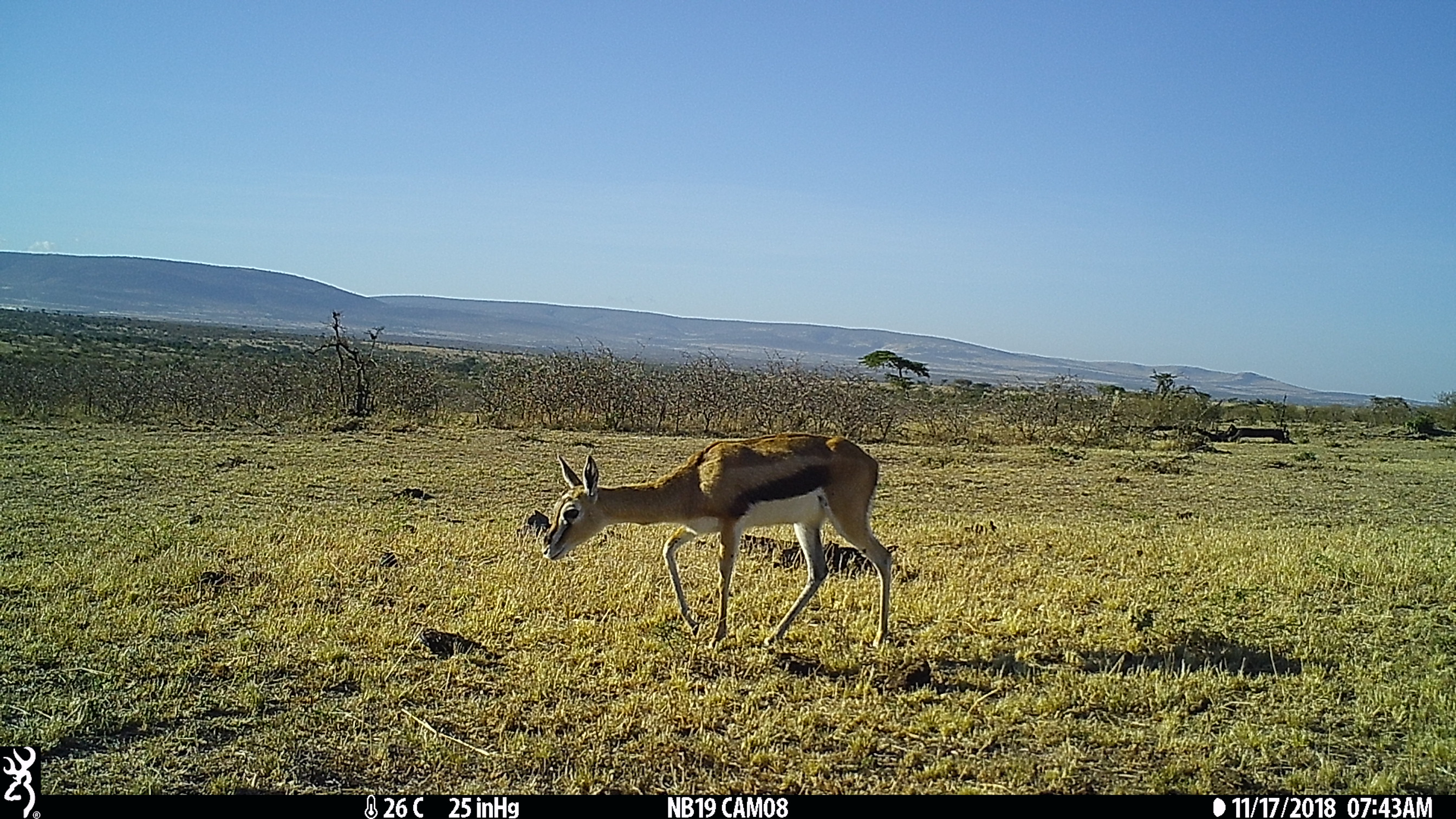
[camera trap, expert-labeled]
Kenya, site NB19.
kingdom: Animalia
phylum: Chordata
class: Mammalia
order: Artiodactyla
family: Bovidae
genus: Eudorcas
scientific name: Eudorcas thomsonii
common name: thomon's gazelle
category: gazelle thomsons